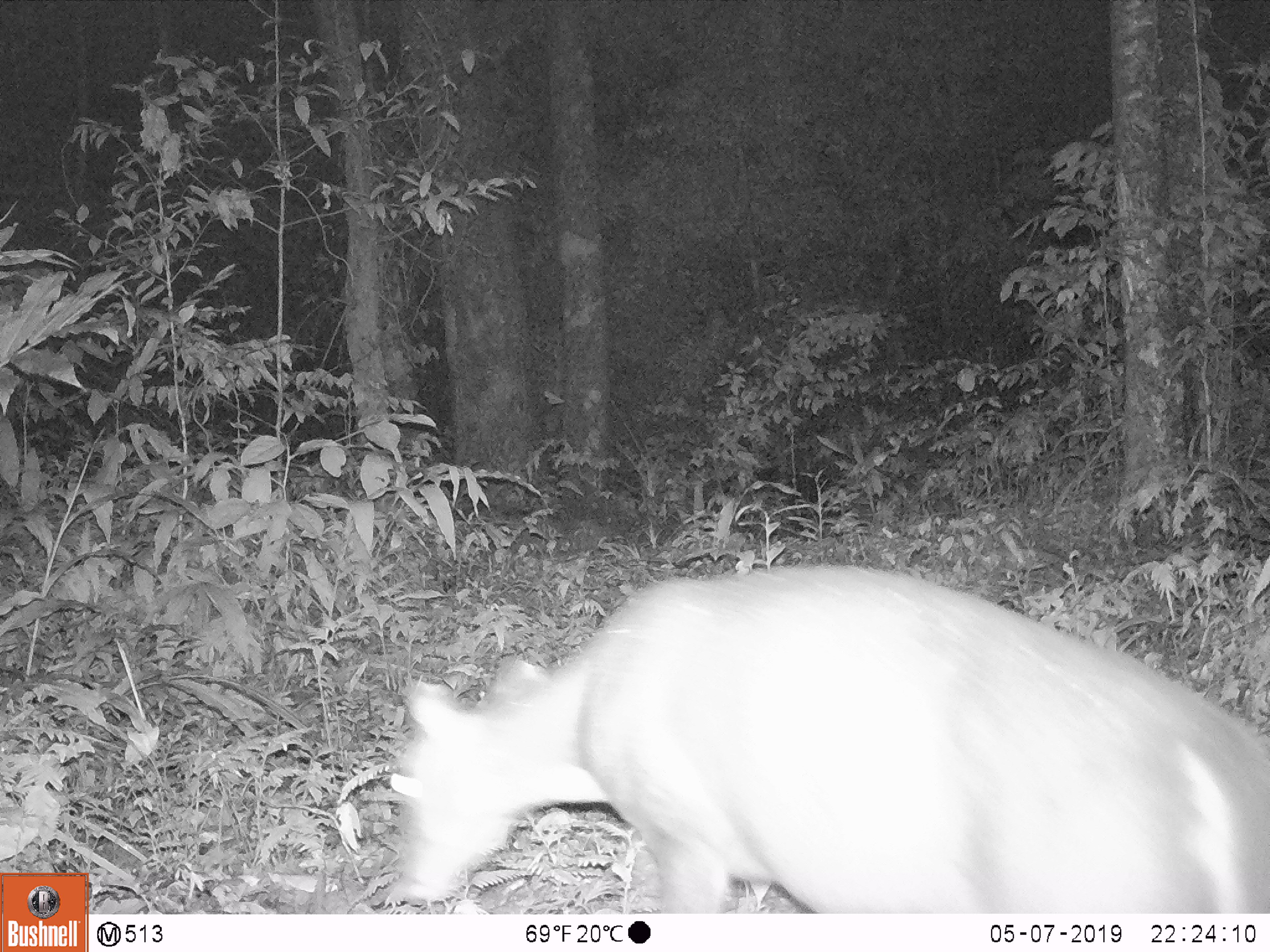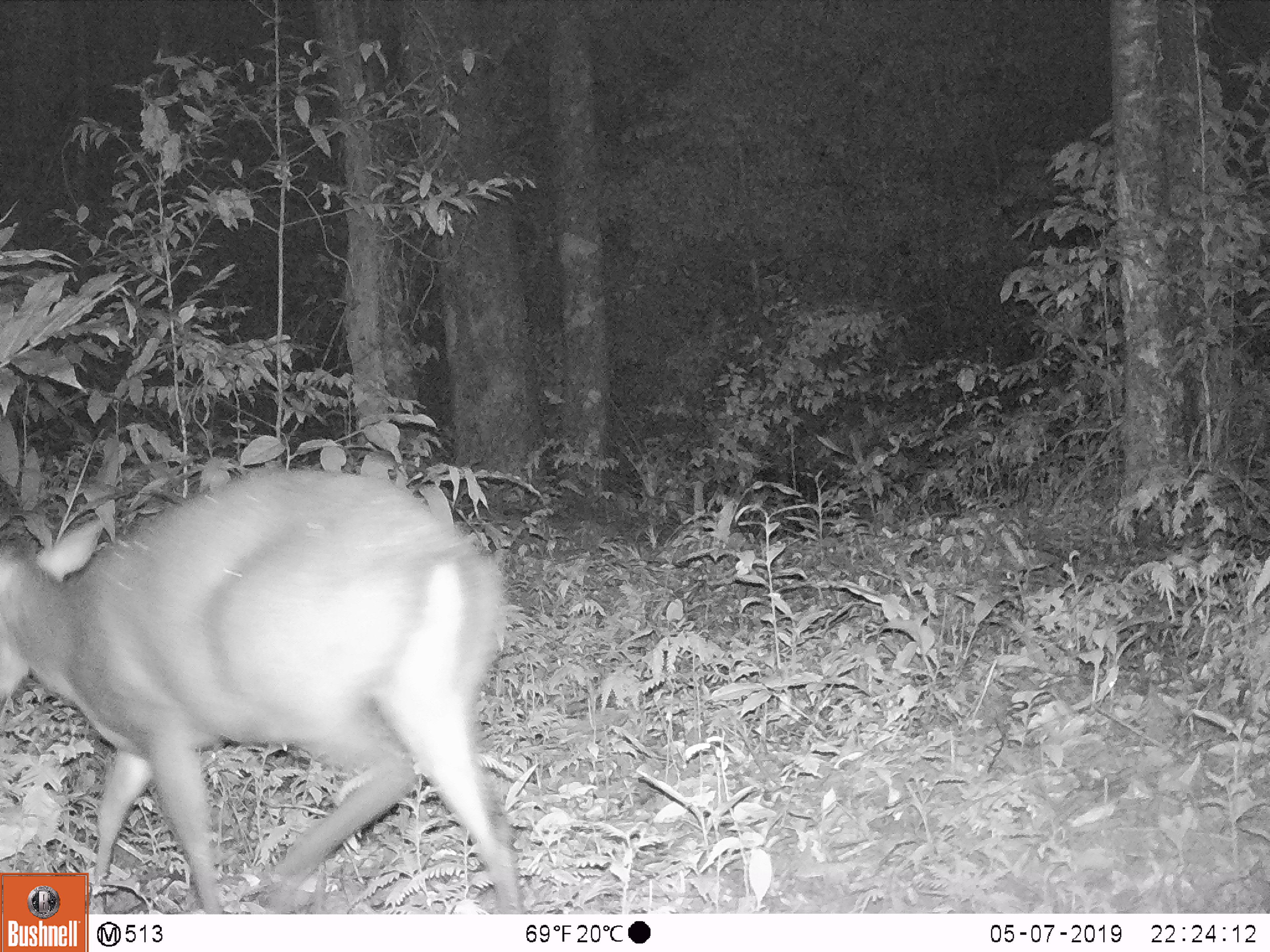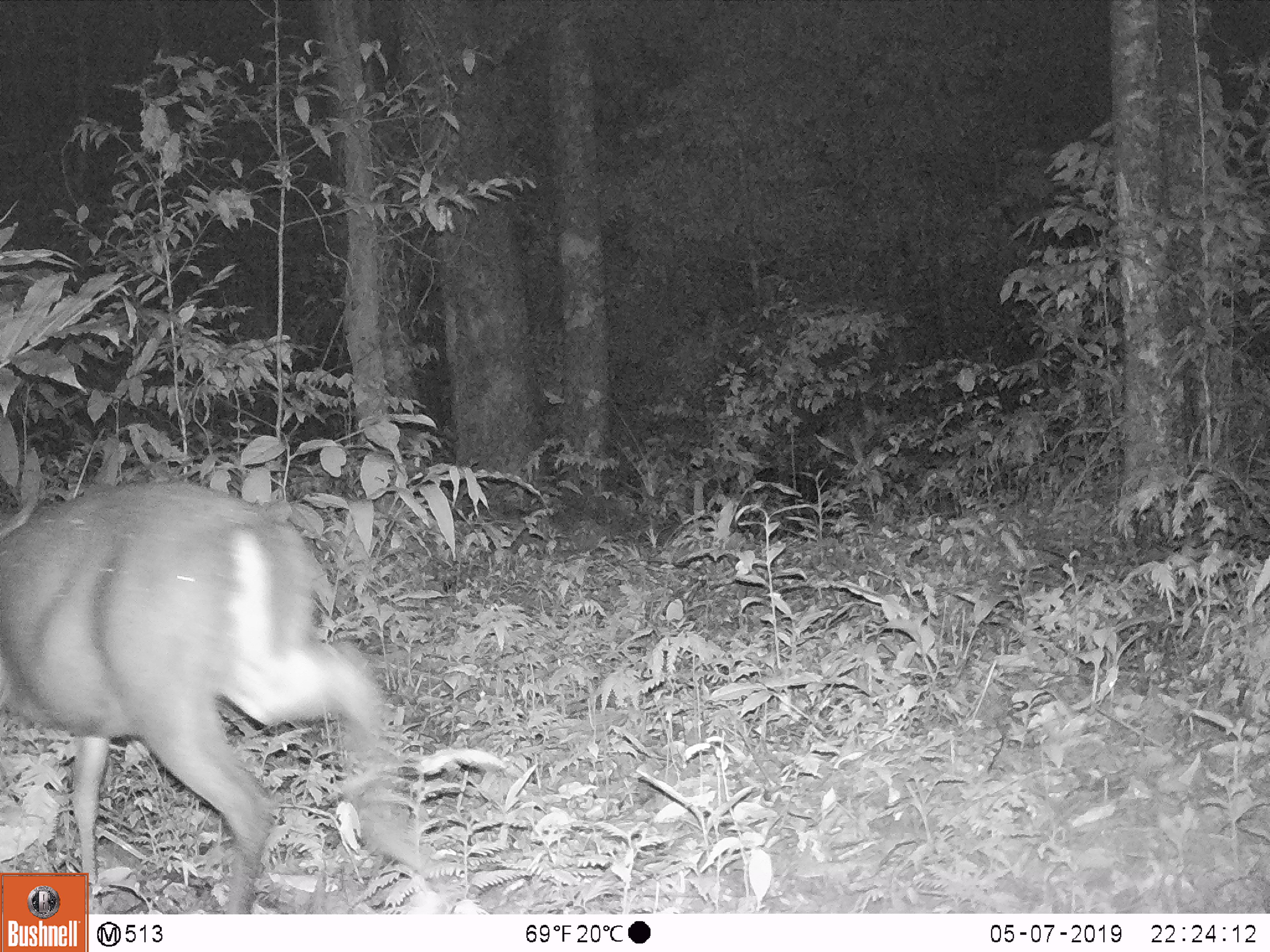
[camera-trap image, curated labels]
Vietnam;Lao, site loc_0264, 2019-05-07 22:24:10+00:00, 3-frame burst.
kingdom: Animalia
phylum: Chordata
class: Mammalia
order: Artiodactyla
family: Cervidae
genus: Muntiacus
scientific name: Muntiacus rooseveltorum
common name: roosevelt's muntjac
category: roosevelts muntjac group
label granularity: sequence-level